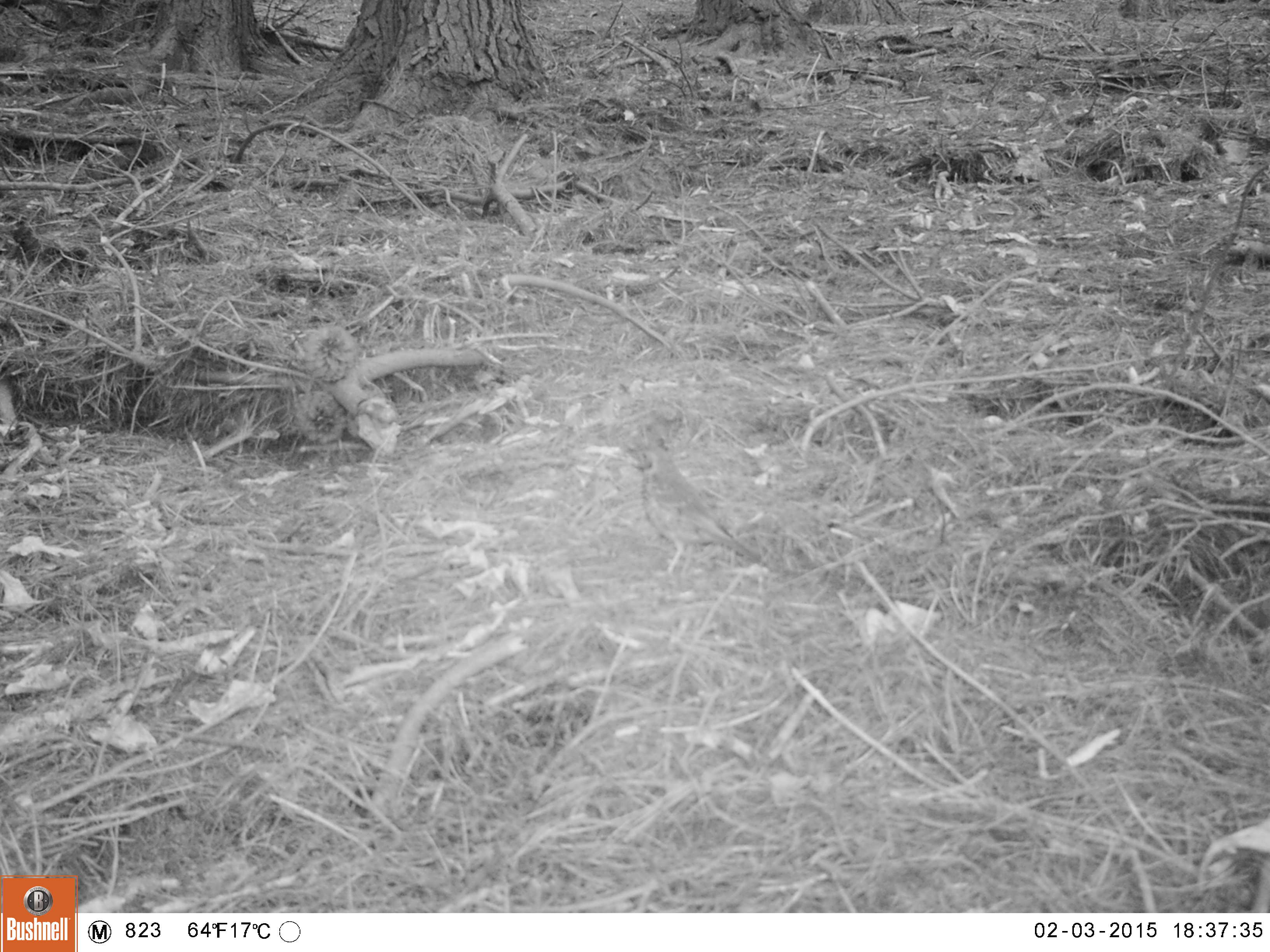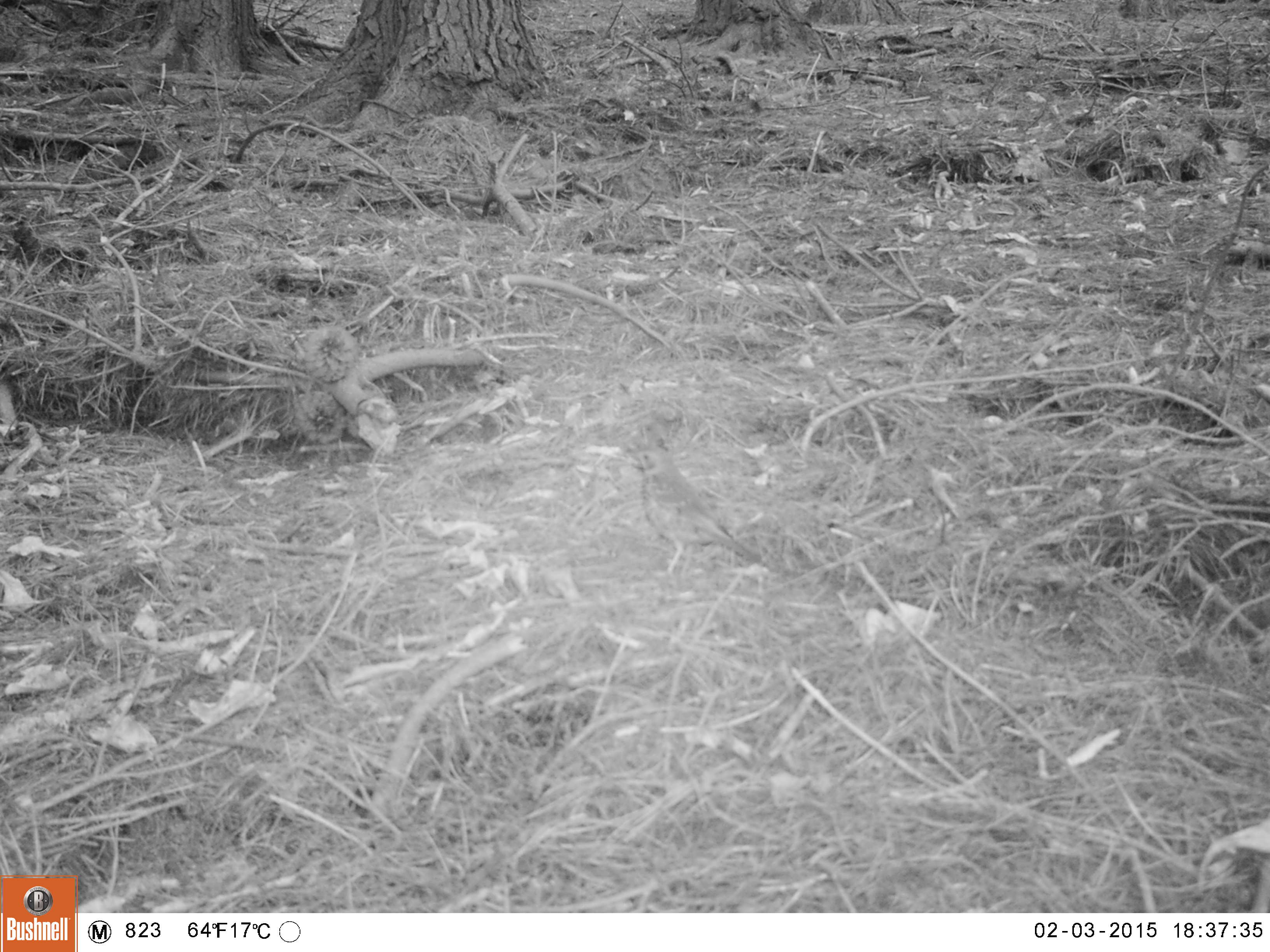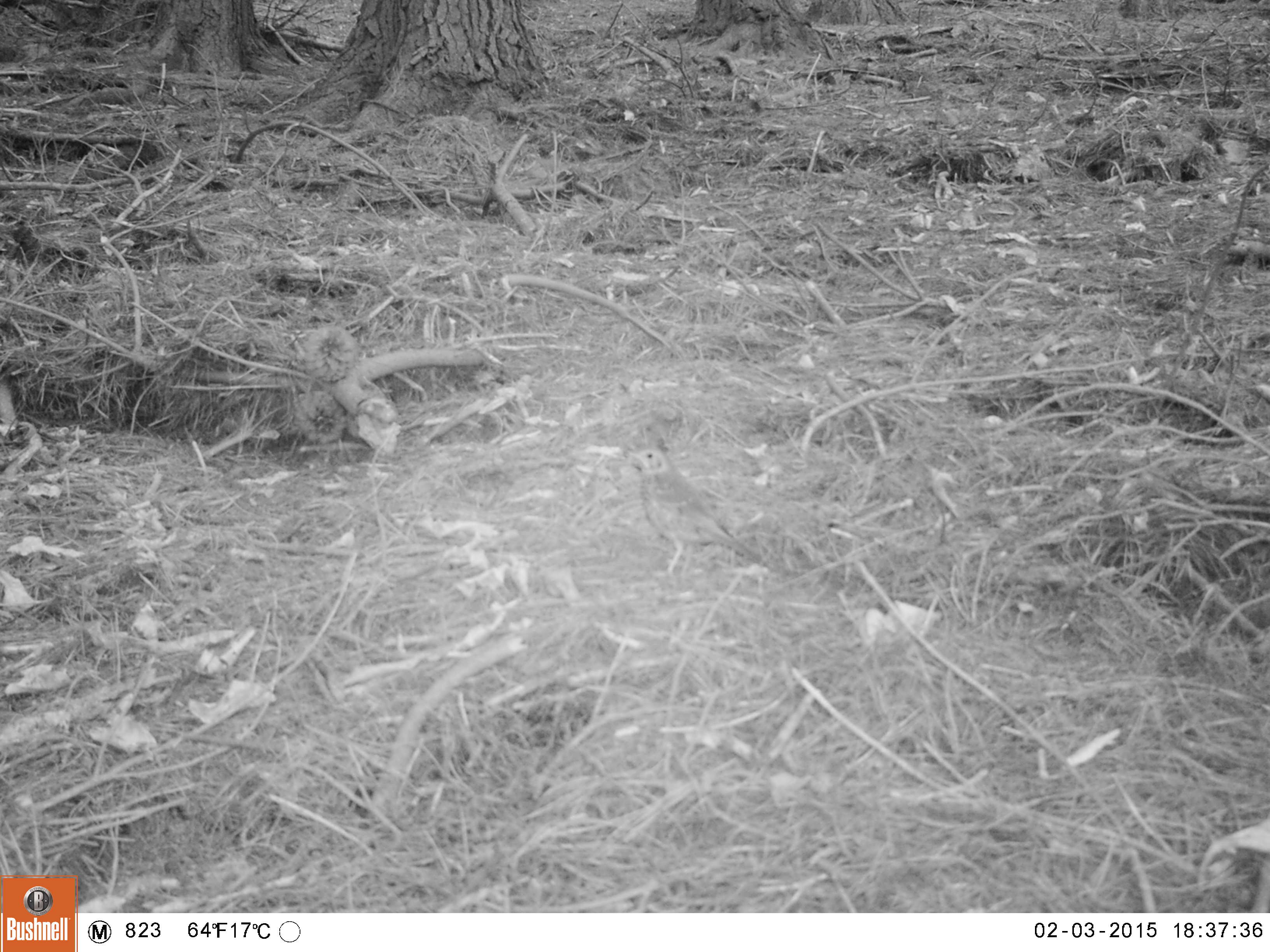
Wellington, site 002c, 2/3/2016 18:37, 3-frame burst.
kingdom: Animalia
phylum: Chordata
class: Aves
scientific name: Aves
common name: bird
Bird (Aves).